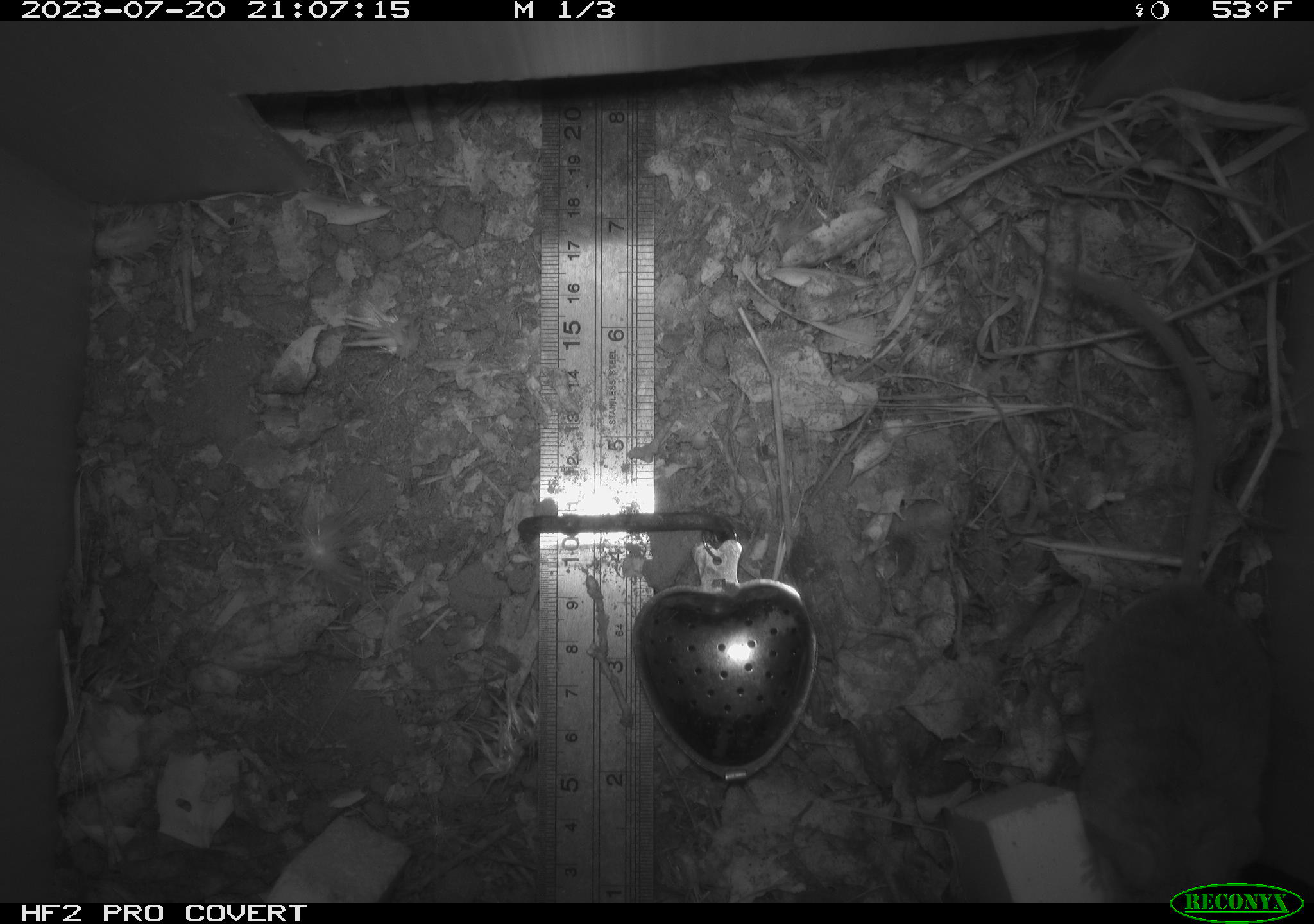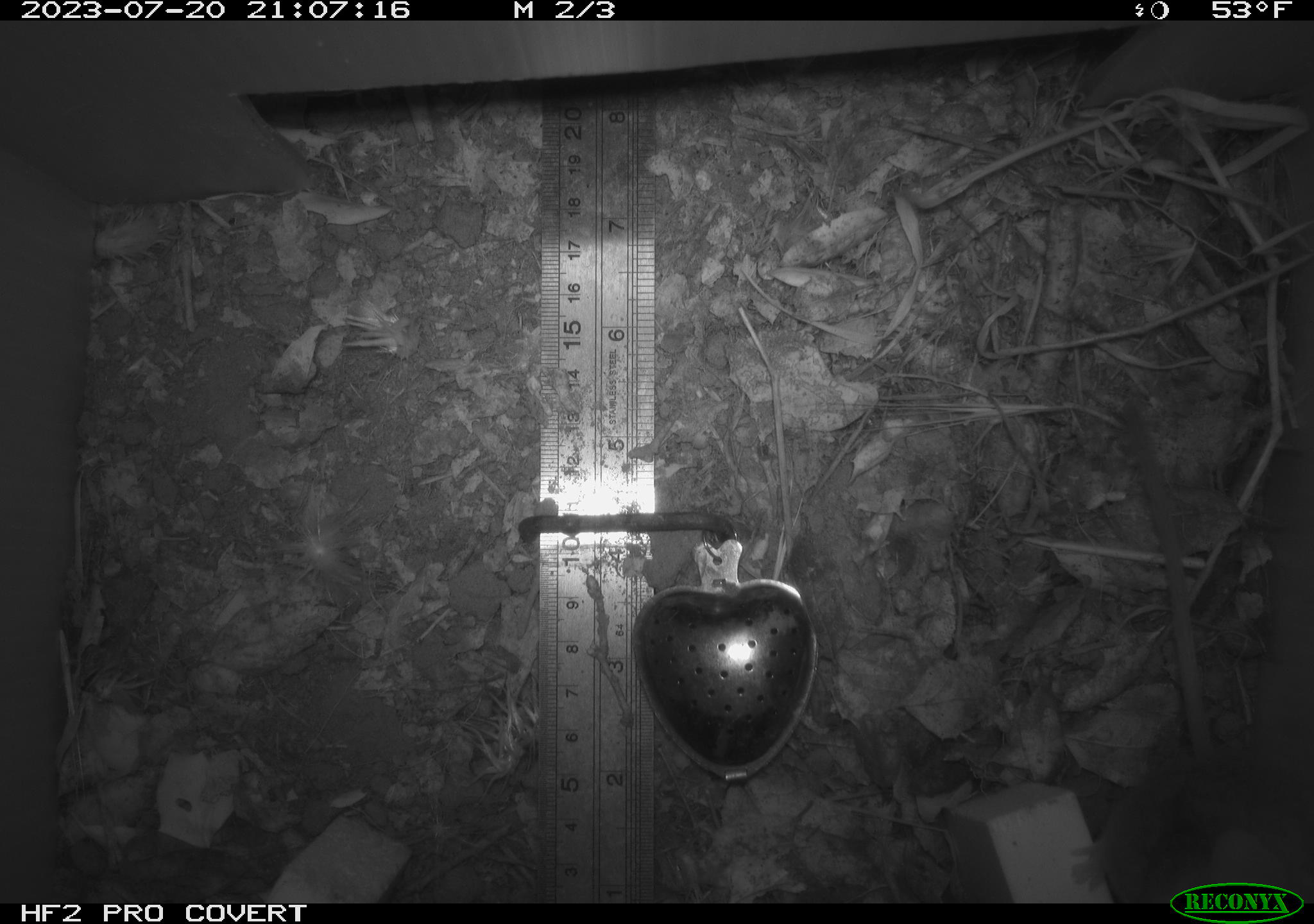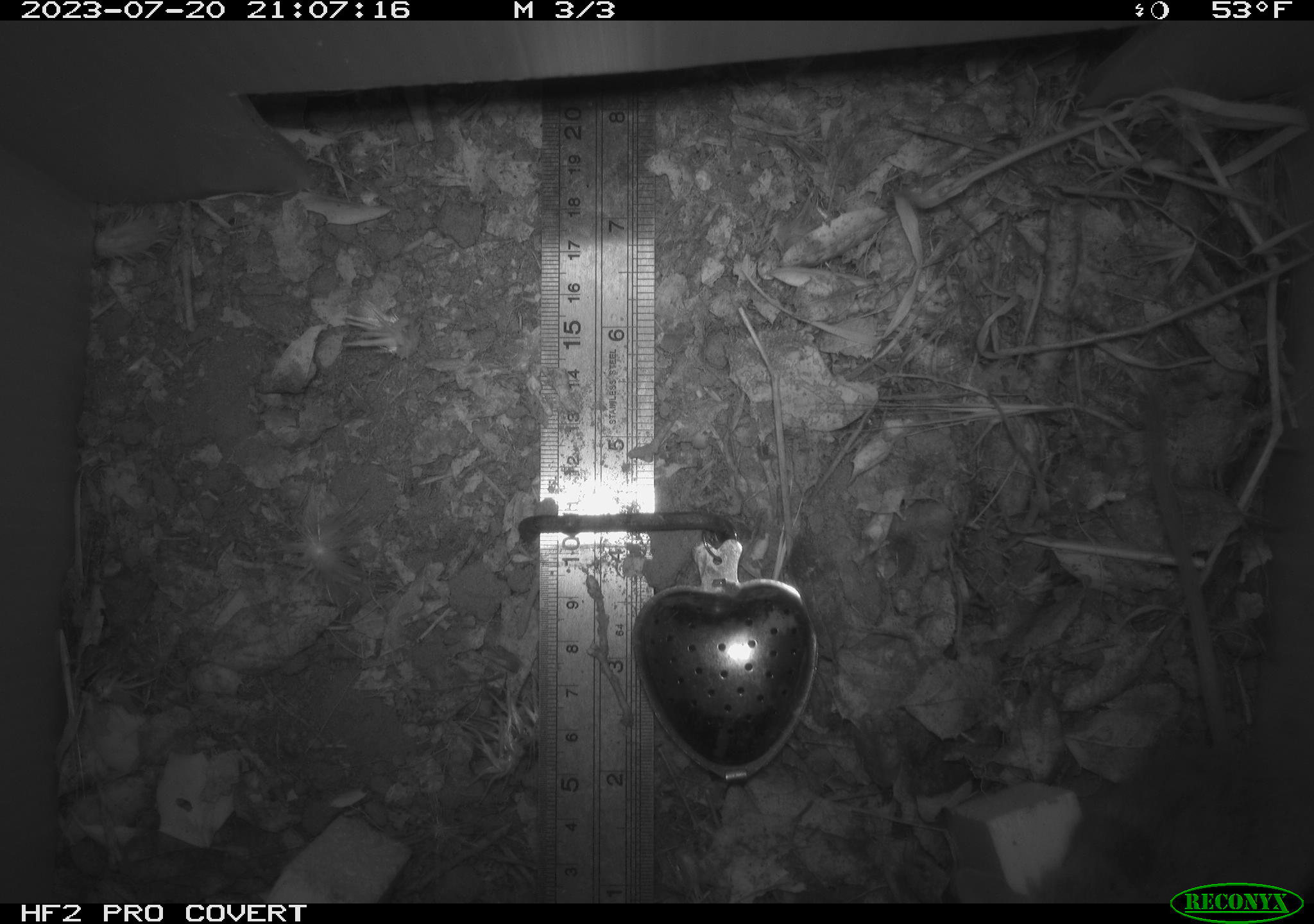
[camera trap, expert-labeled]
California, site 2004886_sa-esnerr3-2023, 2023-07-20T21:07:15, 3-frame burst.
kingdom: Animalia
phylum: Chordata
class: Mammalia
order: Rodentia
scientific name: Rodentia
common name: mouse species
Mouse species (Rodentia).